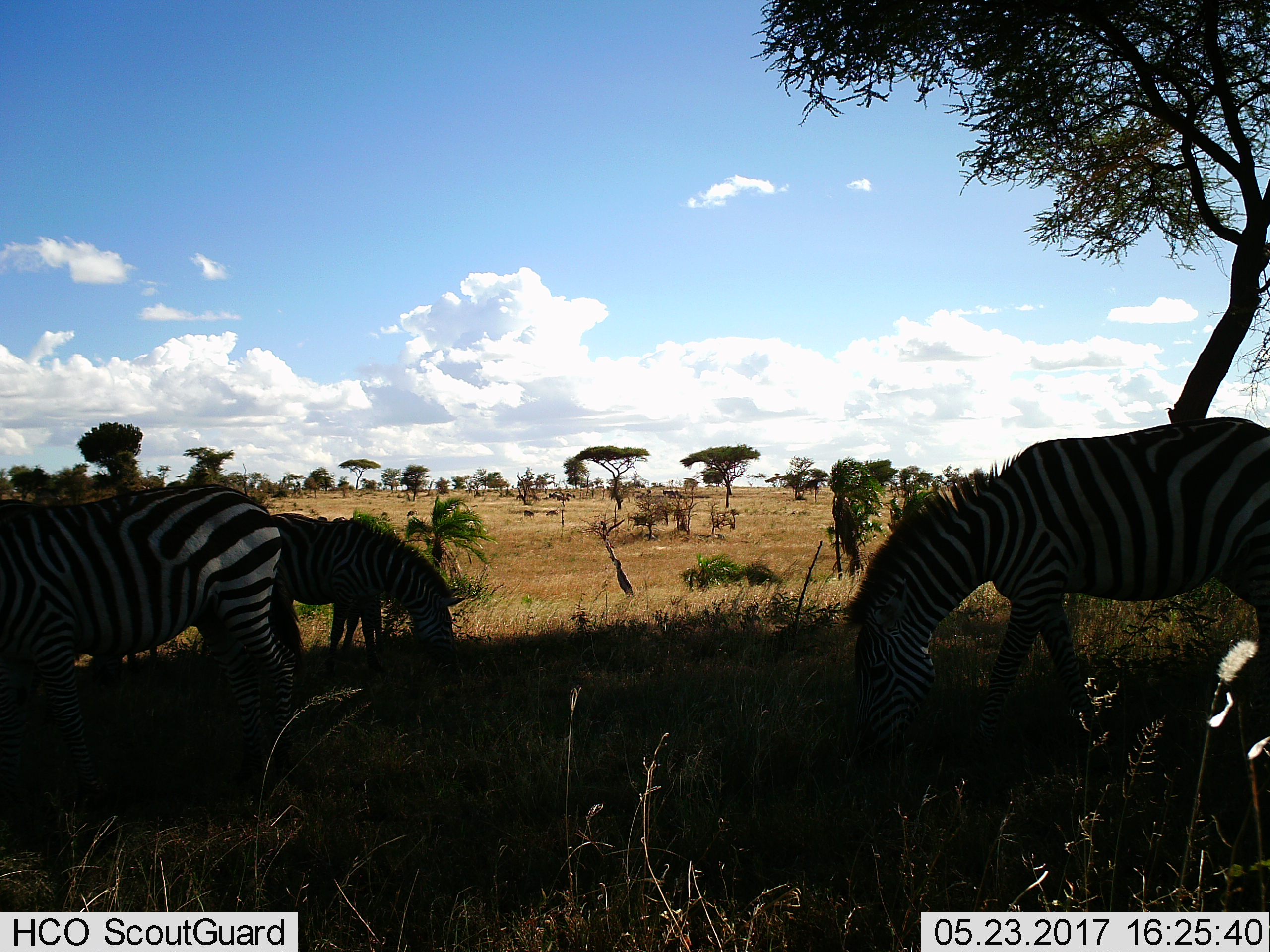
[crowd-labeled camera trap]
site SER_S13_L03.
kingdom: Animalia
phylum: Chordata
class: Mammalia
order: Perissodactyla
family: Equidae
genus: Equus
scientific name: Equus quagga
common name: plains zebra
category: zebraplains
Zebraplains (plains zebra) (Equus quagga), count 4. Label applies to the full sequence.